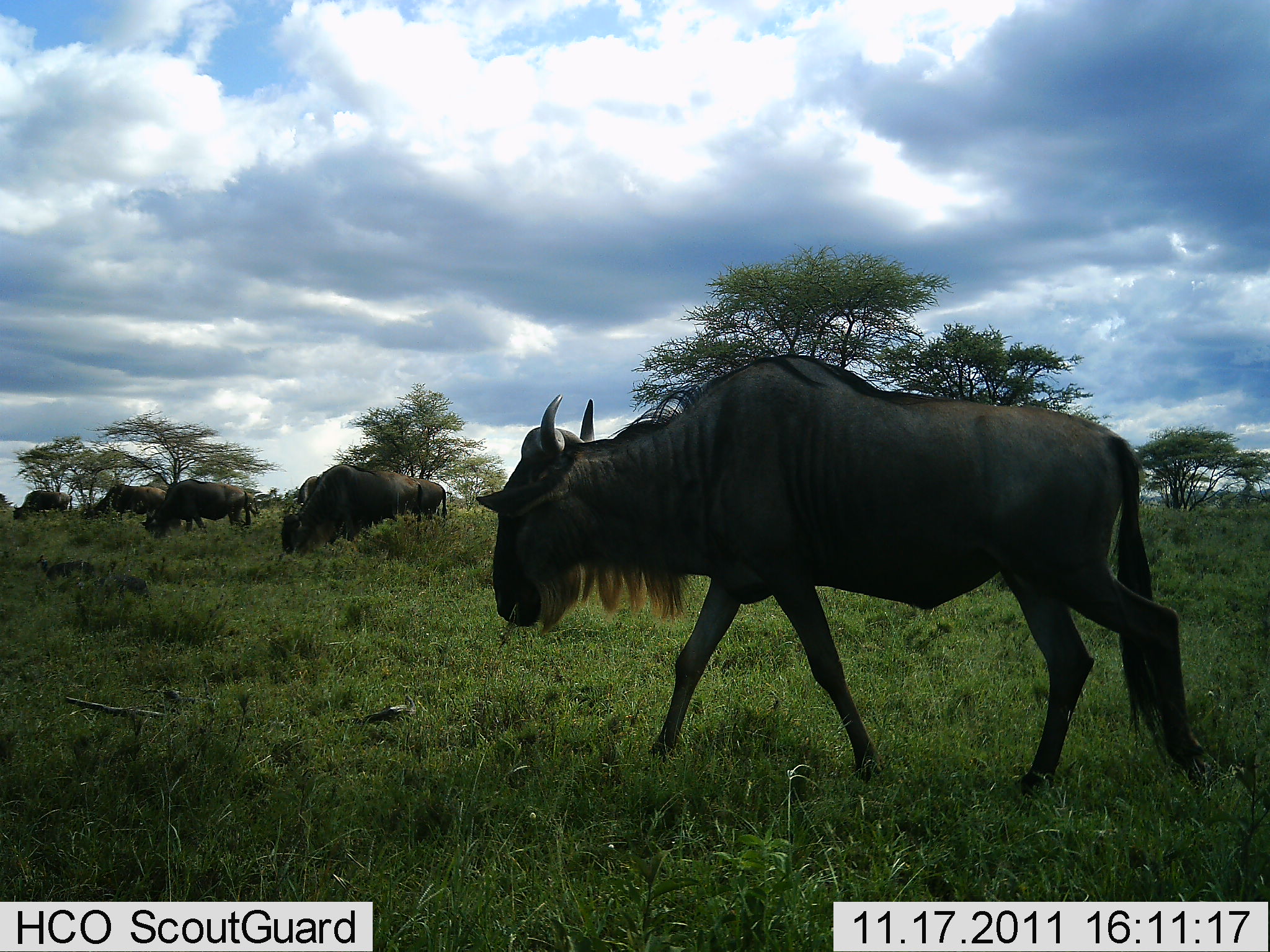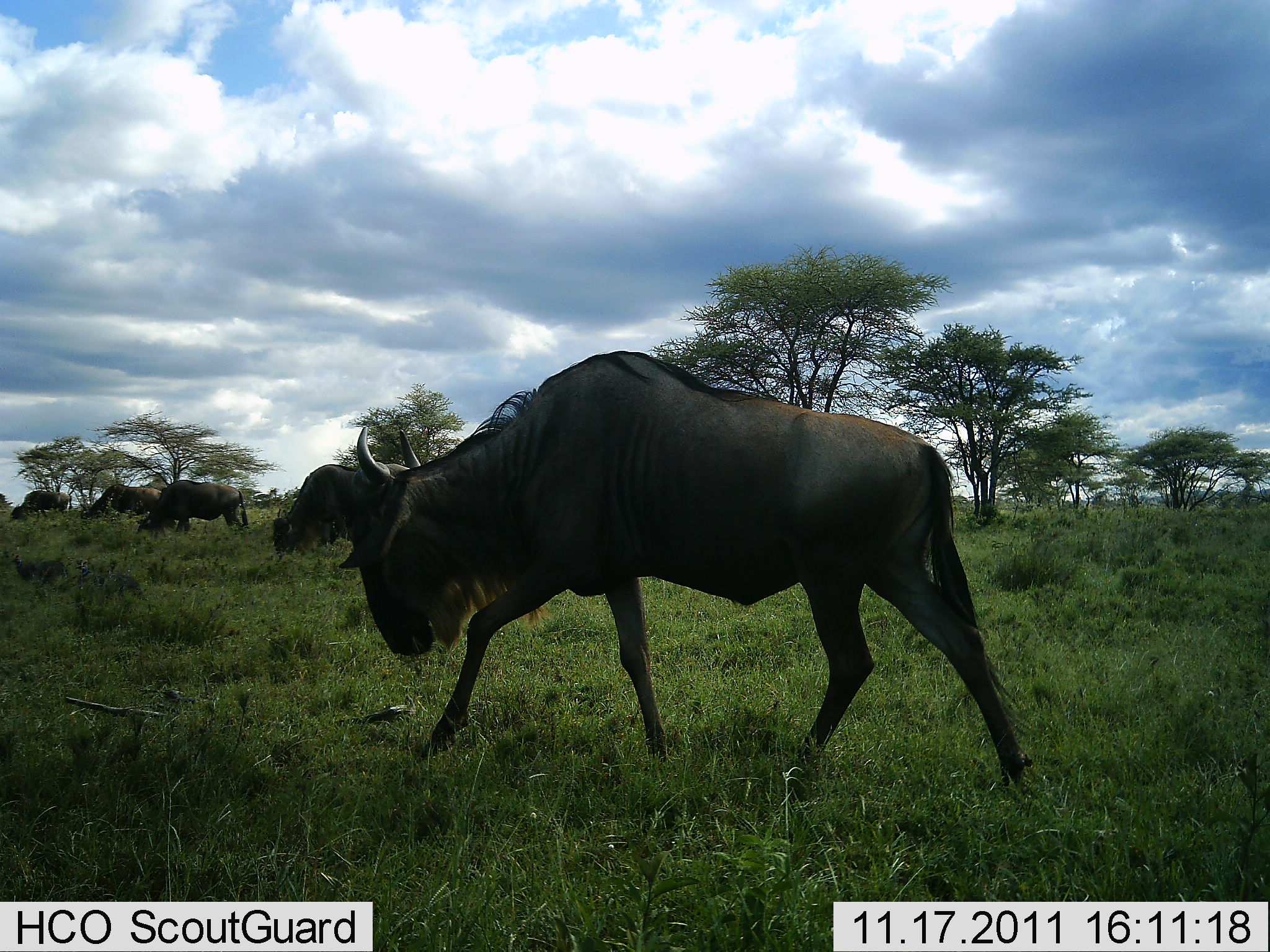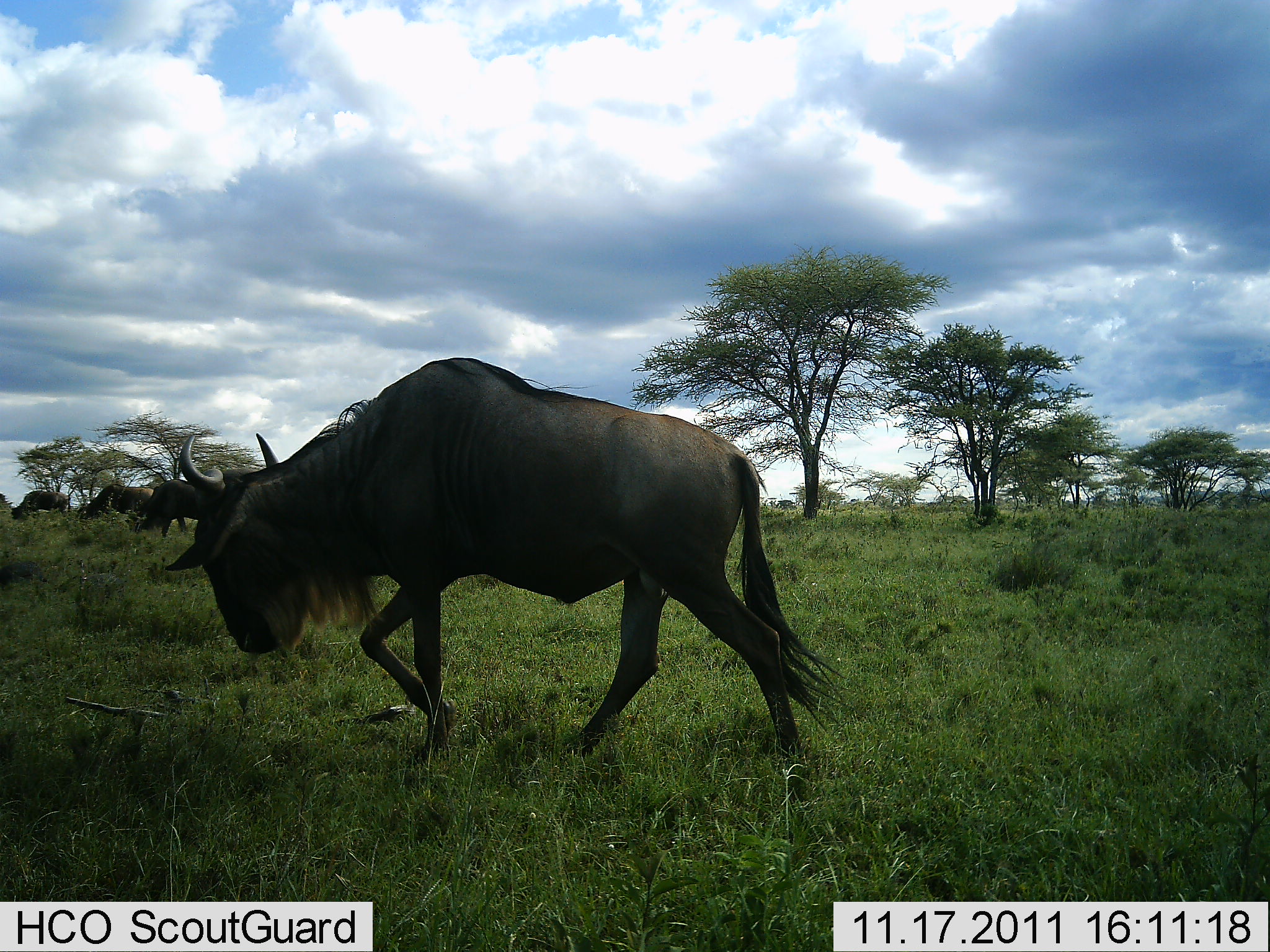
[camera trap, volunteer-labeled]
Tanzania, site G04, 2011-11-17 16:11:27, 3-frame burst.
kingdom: Animalia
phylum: Chordata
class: Mammalia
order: Artiodactyla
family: Bovidae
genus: Connochaetes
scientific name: Connochaetes taurinus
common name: blue wildebeest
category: wildebeest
Wildebeest (blue wildebeest) (Connochaetes taurinus), count 6. Behavior (volunteer vote fractions): standing 23%, resting 0%, moving 77%, interacting 0%. Young present (vote fraction): 0%. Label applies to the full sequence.